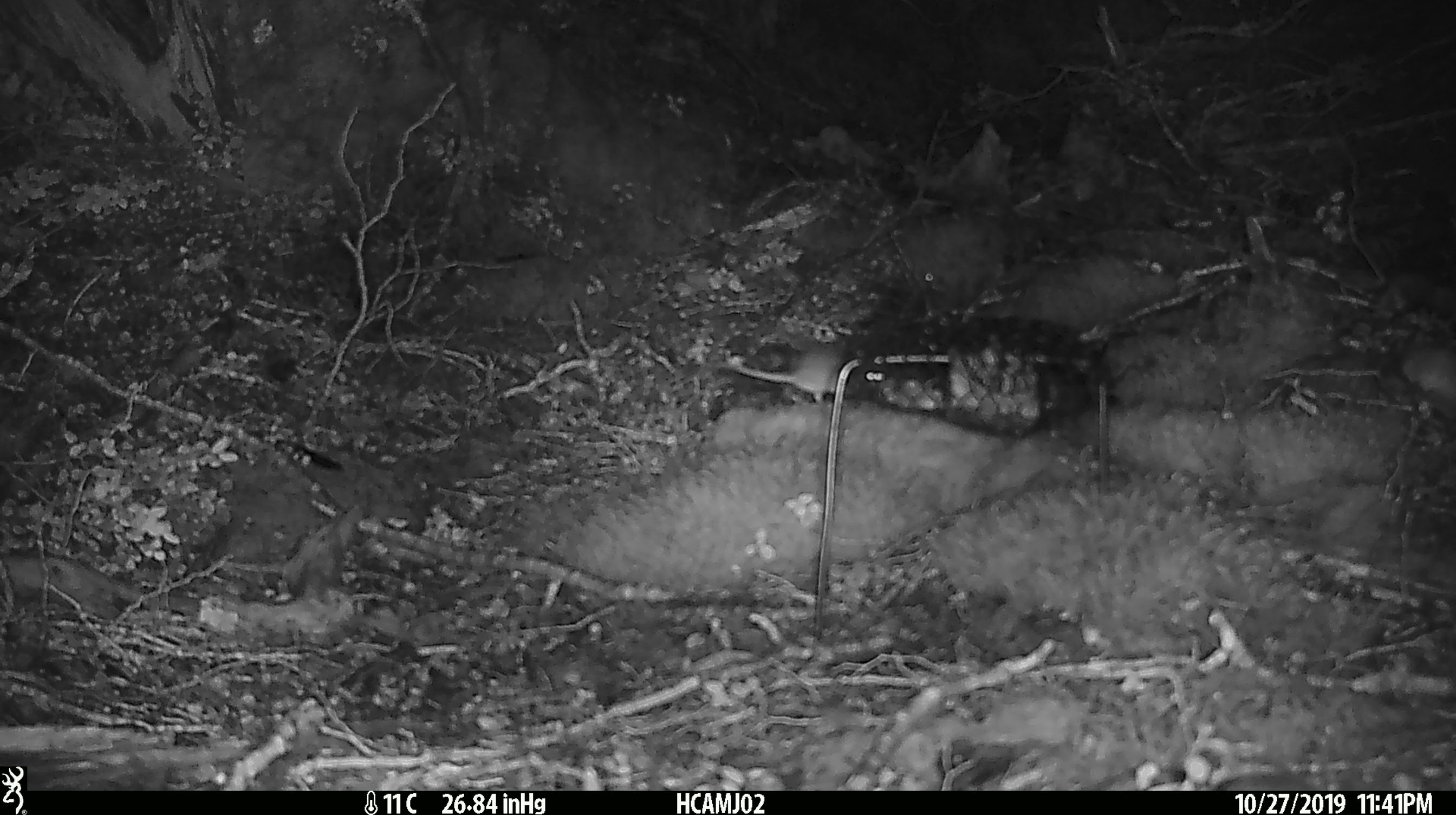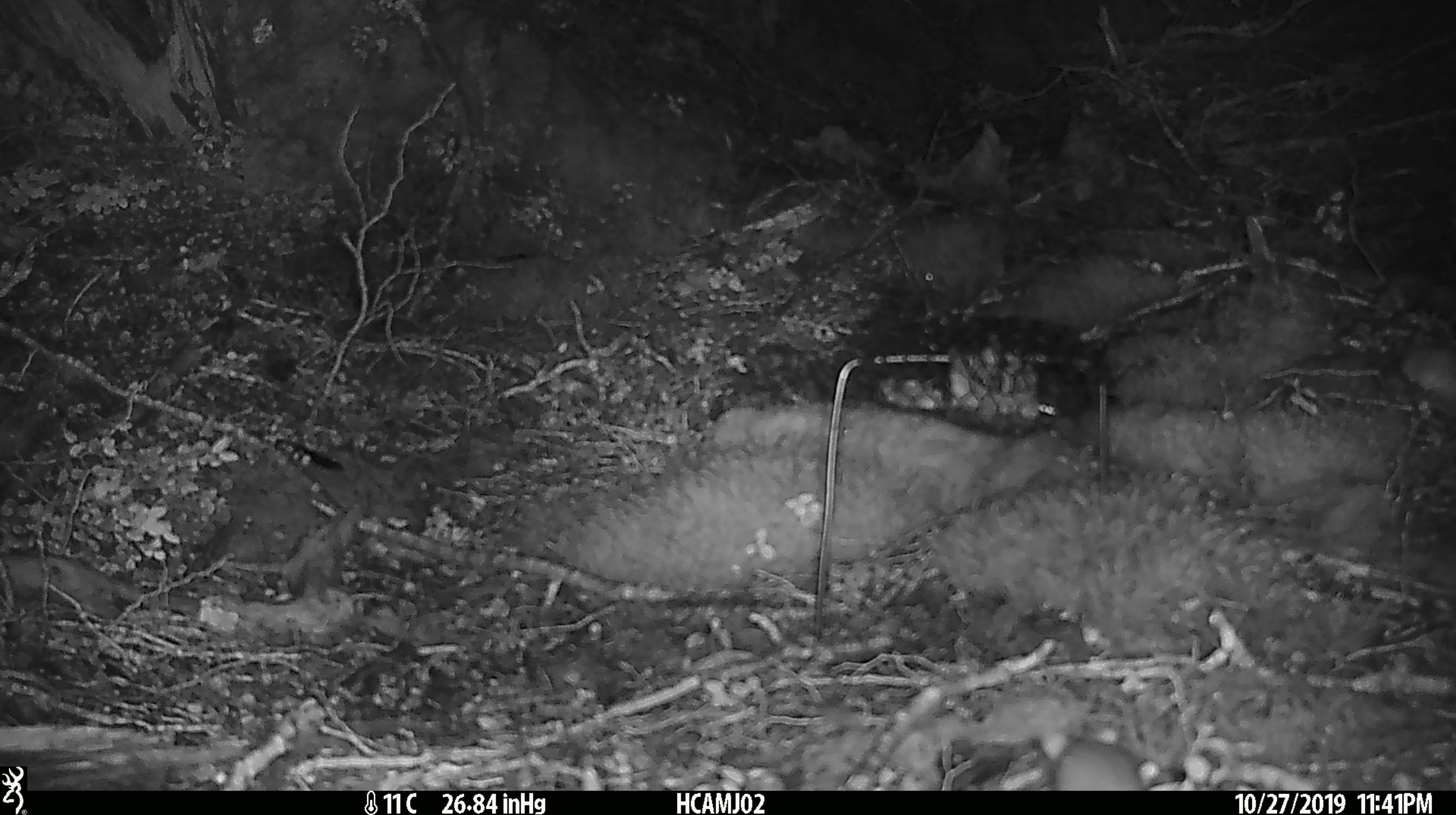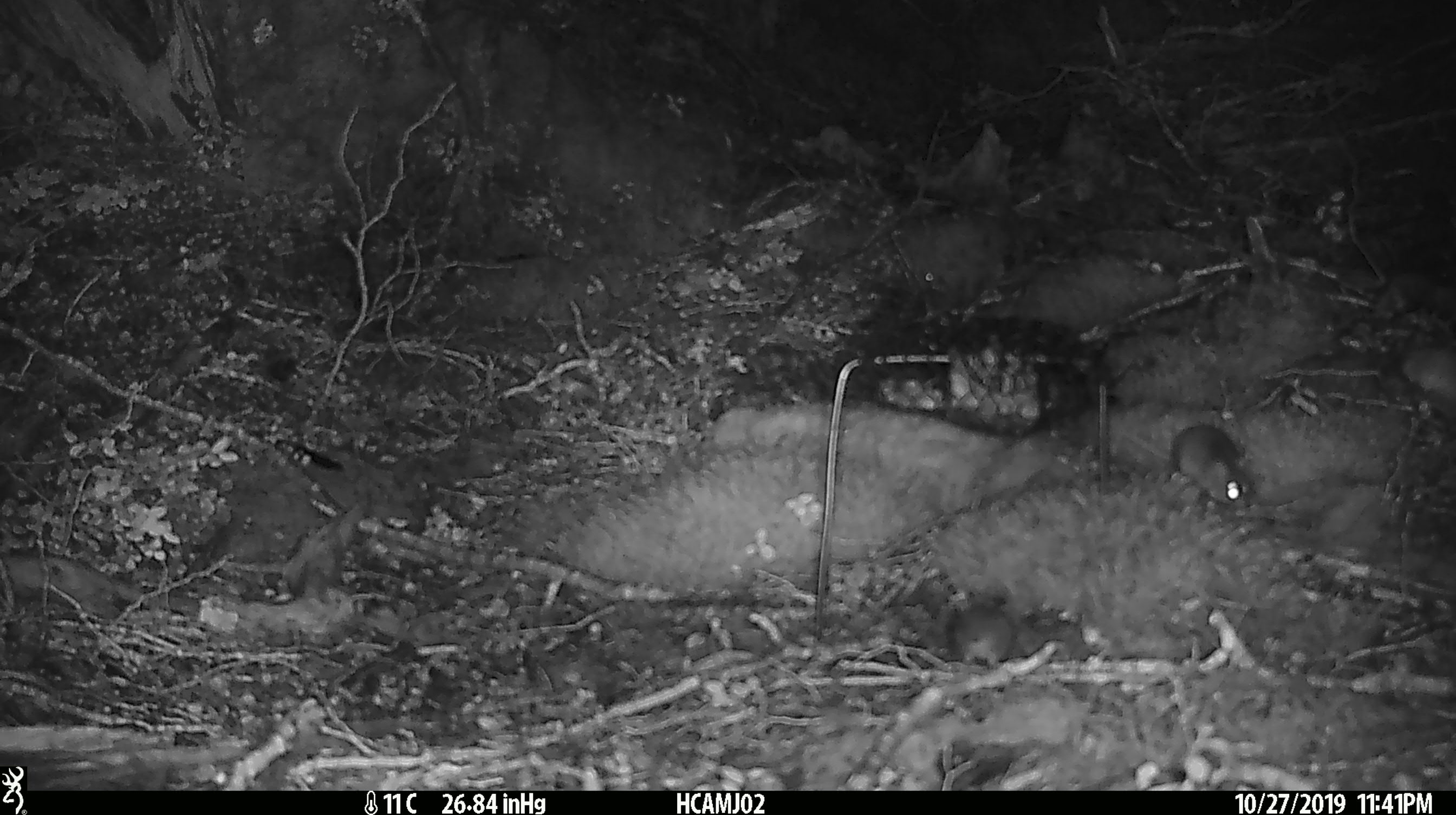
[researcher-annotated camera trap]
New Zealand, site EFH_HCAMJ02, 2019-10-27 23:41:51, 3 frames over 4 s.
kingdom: Animalia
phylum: Chordata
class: Mammalia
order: Rodentia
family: Muridae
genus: Mus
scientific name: Mus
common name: mouse